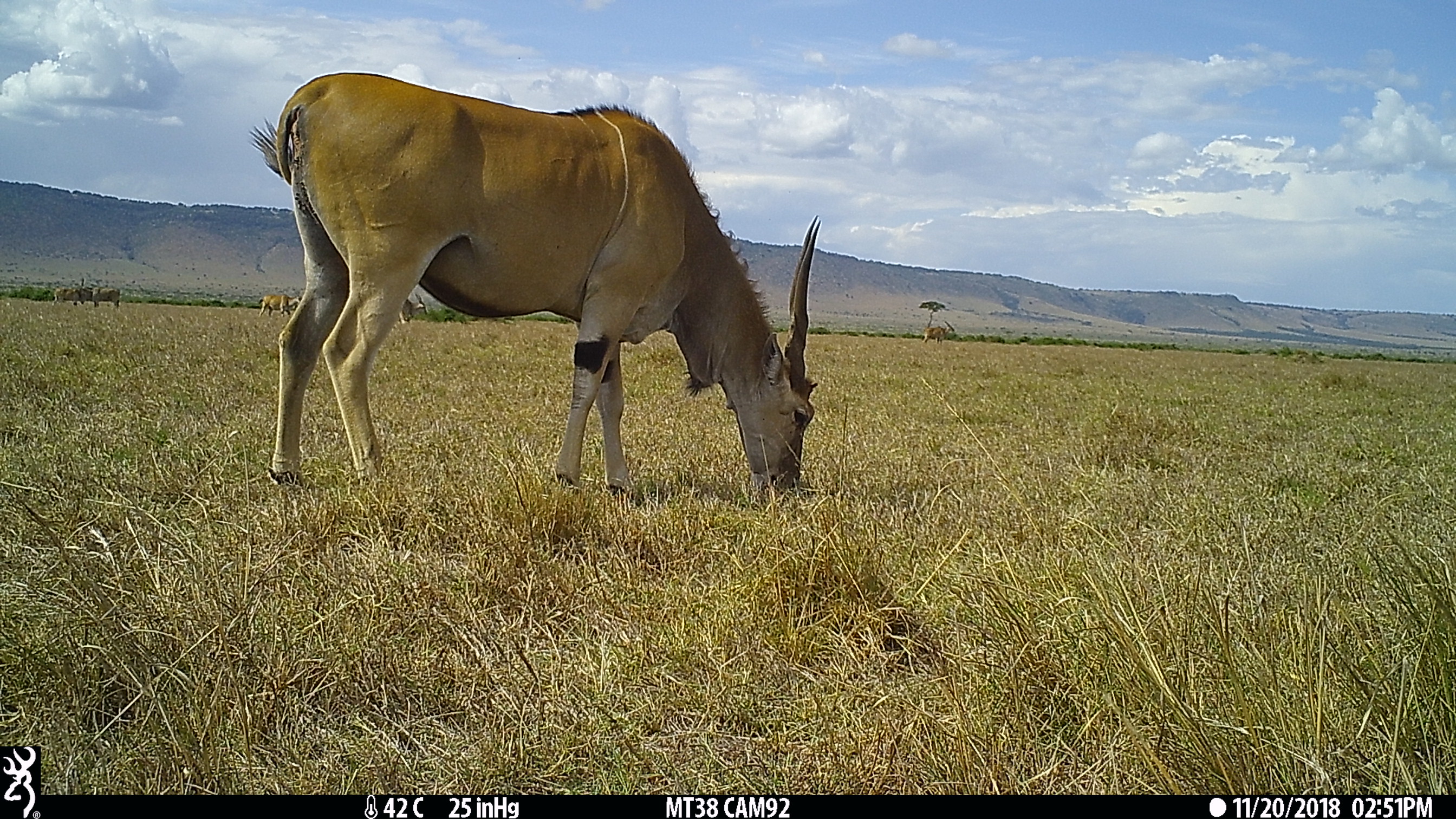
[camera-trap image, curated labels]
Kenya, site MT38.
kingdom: Animalia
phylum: Chordata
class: Mammalia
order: Artiodactyla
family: Bovidae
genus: Tragelaphus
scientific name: Tragelaphus oryx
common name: eland